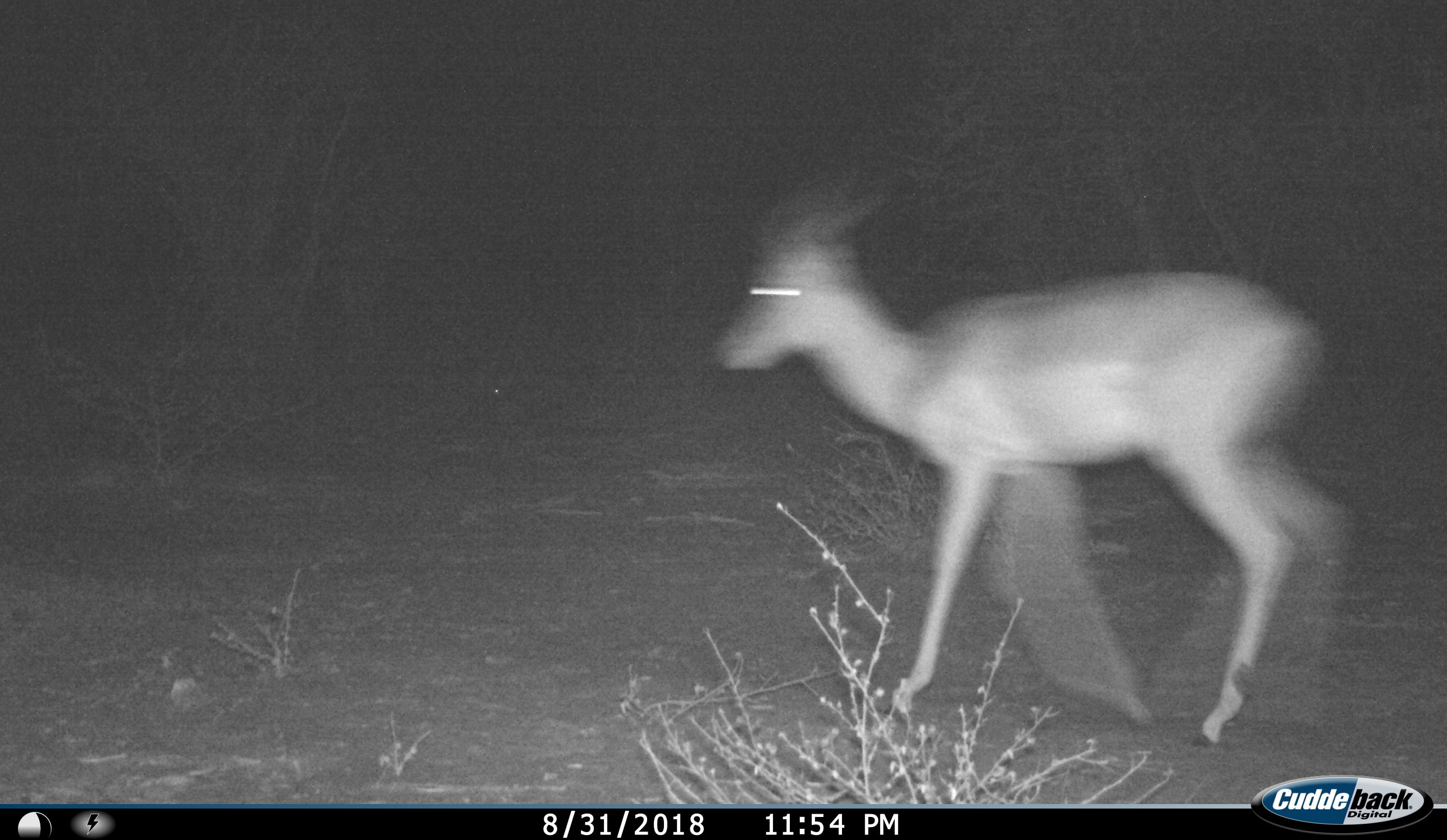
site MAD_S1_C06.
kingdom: Animalia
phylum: Chordata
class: Mammalia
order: Artiodactyla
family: Bovidae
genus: Aepyceros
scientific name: Aepyceros melampus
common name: impala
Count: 1.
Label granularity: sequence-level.